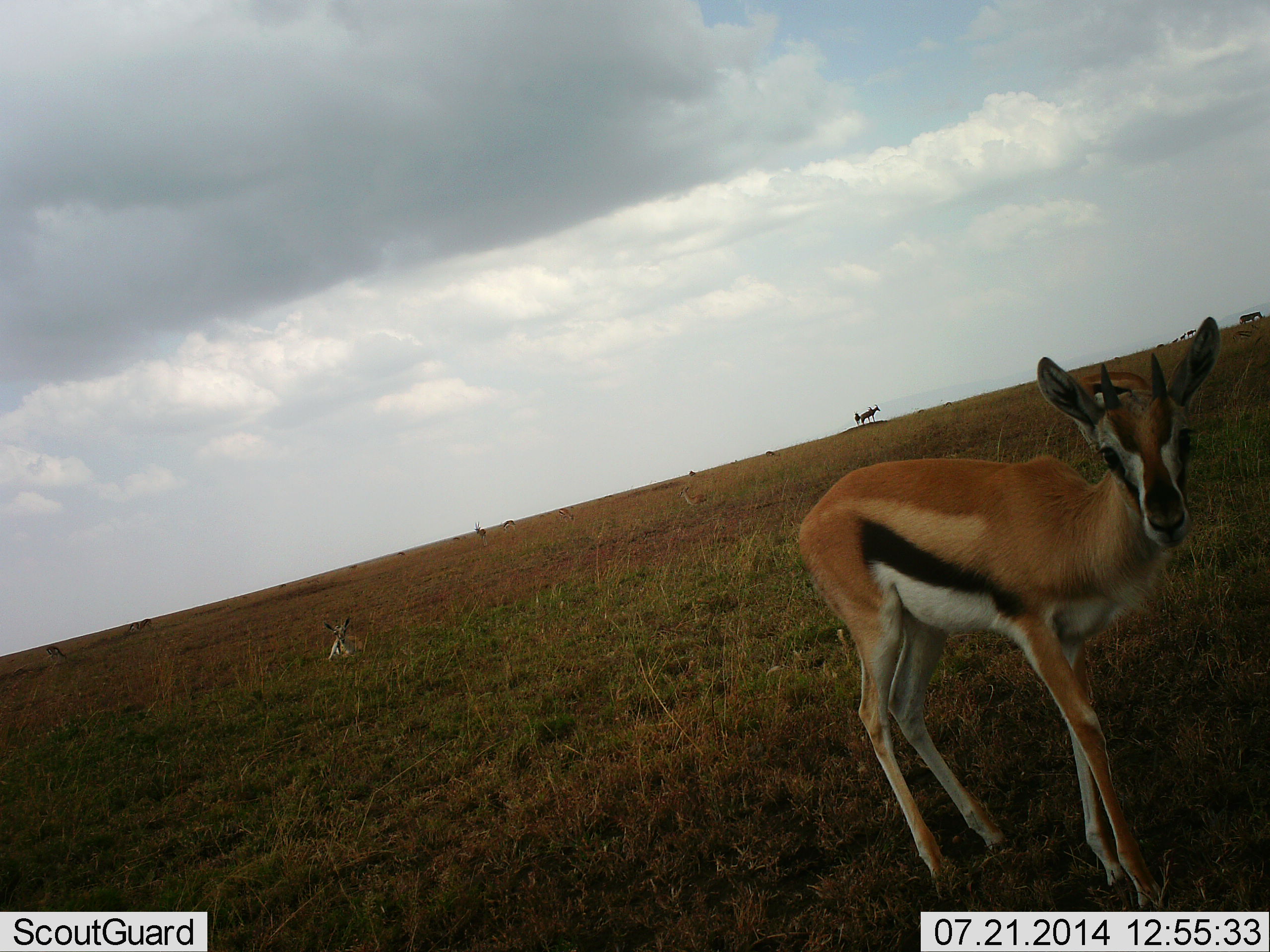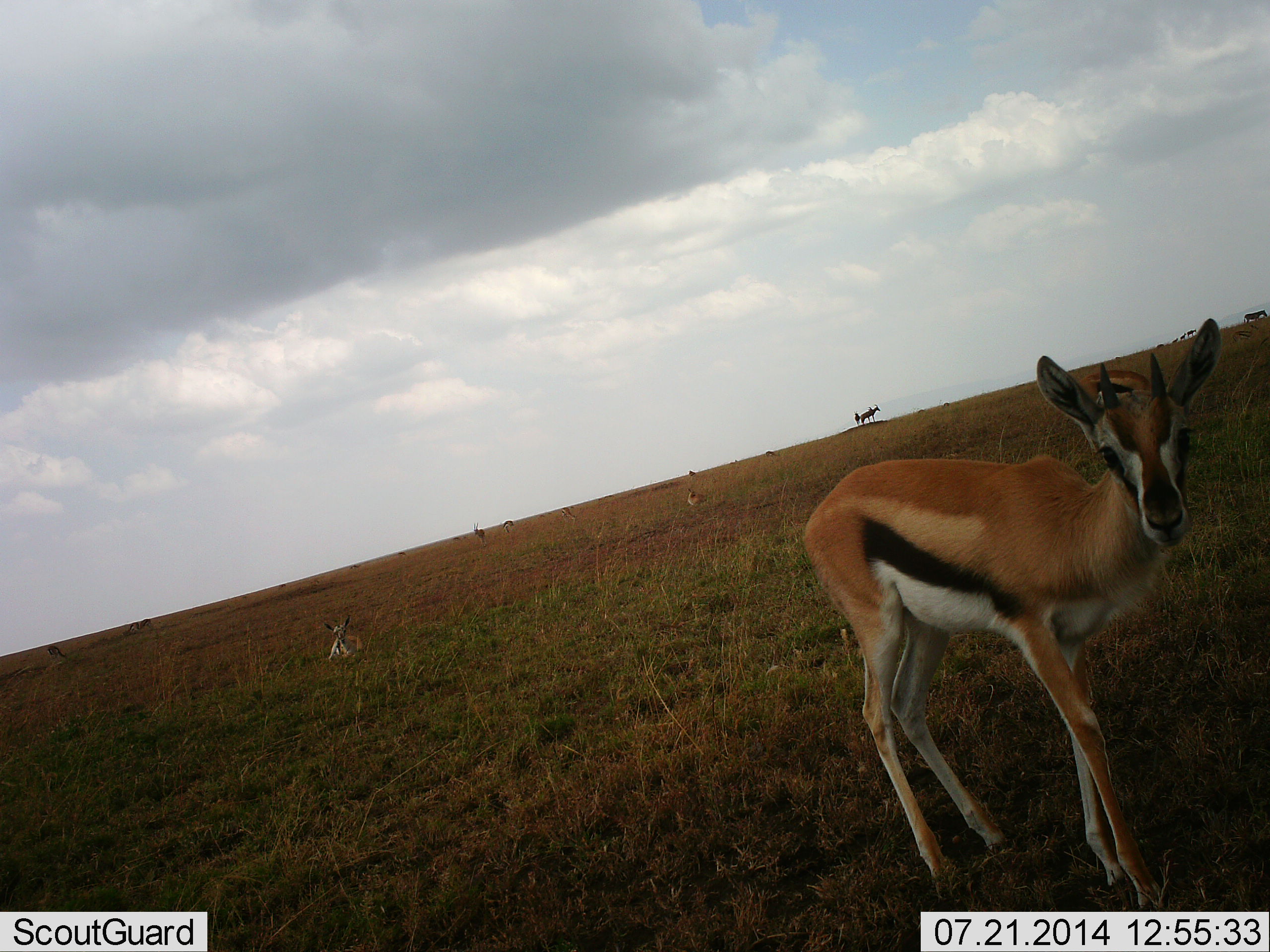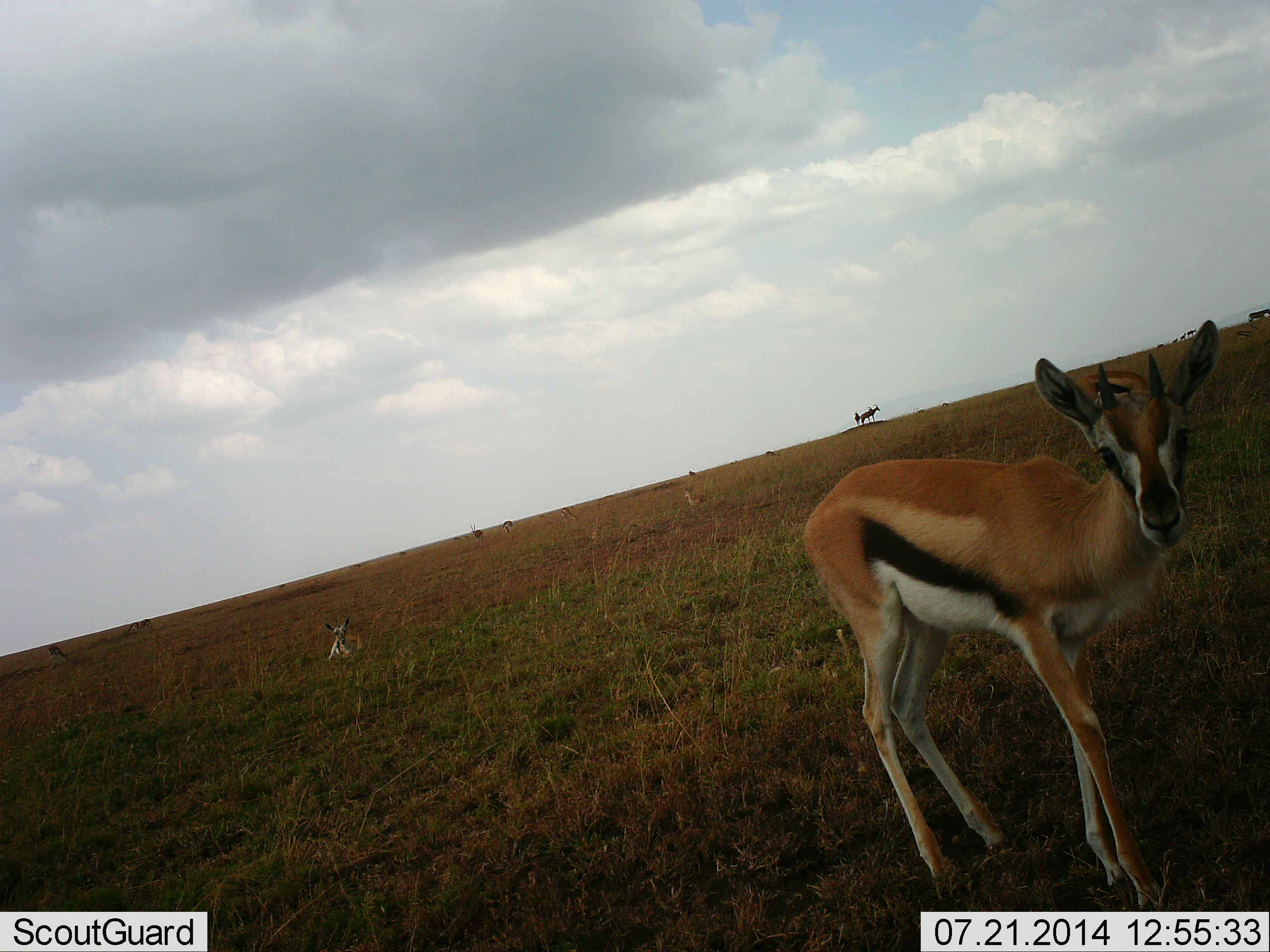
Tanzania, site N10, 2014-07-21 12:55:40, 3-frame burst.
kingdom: Animalia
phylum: Chordata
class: Mammalia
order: Artiodactyla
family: Bovidae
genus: Eudorcas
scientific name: Eudorcas thomsonii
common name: thomson's gazelle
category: gazellethomsons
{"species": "gazellethomsons (thomson's gazelle) (Eudorcas thomsonii)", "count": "2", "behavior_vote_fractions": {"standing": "91%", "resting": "55%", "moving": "9%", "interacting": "0%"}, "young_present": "9%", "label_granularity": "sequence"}